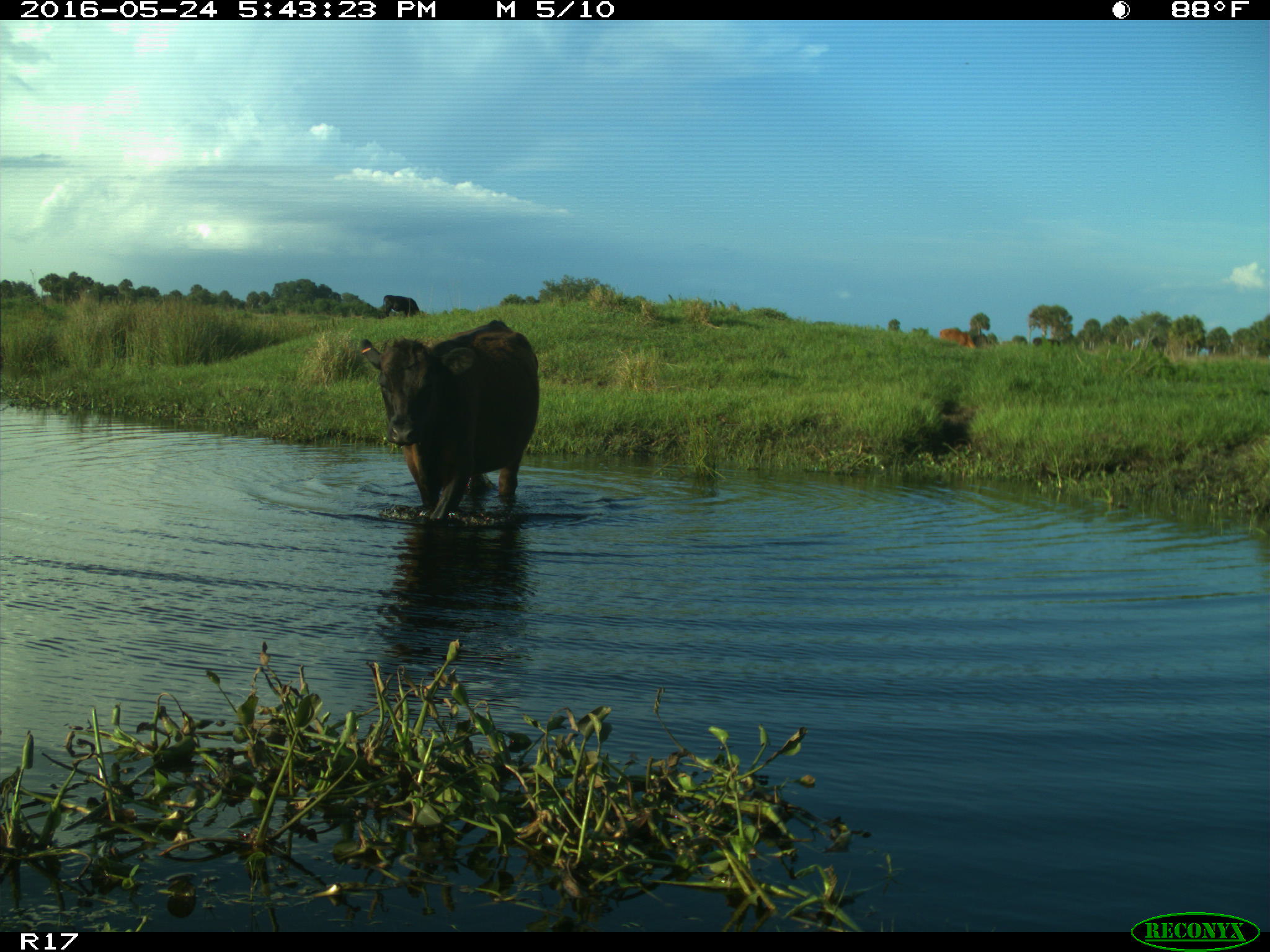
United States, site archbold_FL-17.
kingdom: Animalia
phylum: Chordata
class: Mammalia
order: Artiodactyla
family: Bovidae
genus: Bos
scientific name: Bos taurus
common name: domestic cow